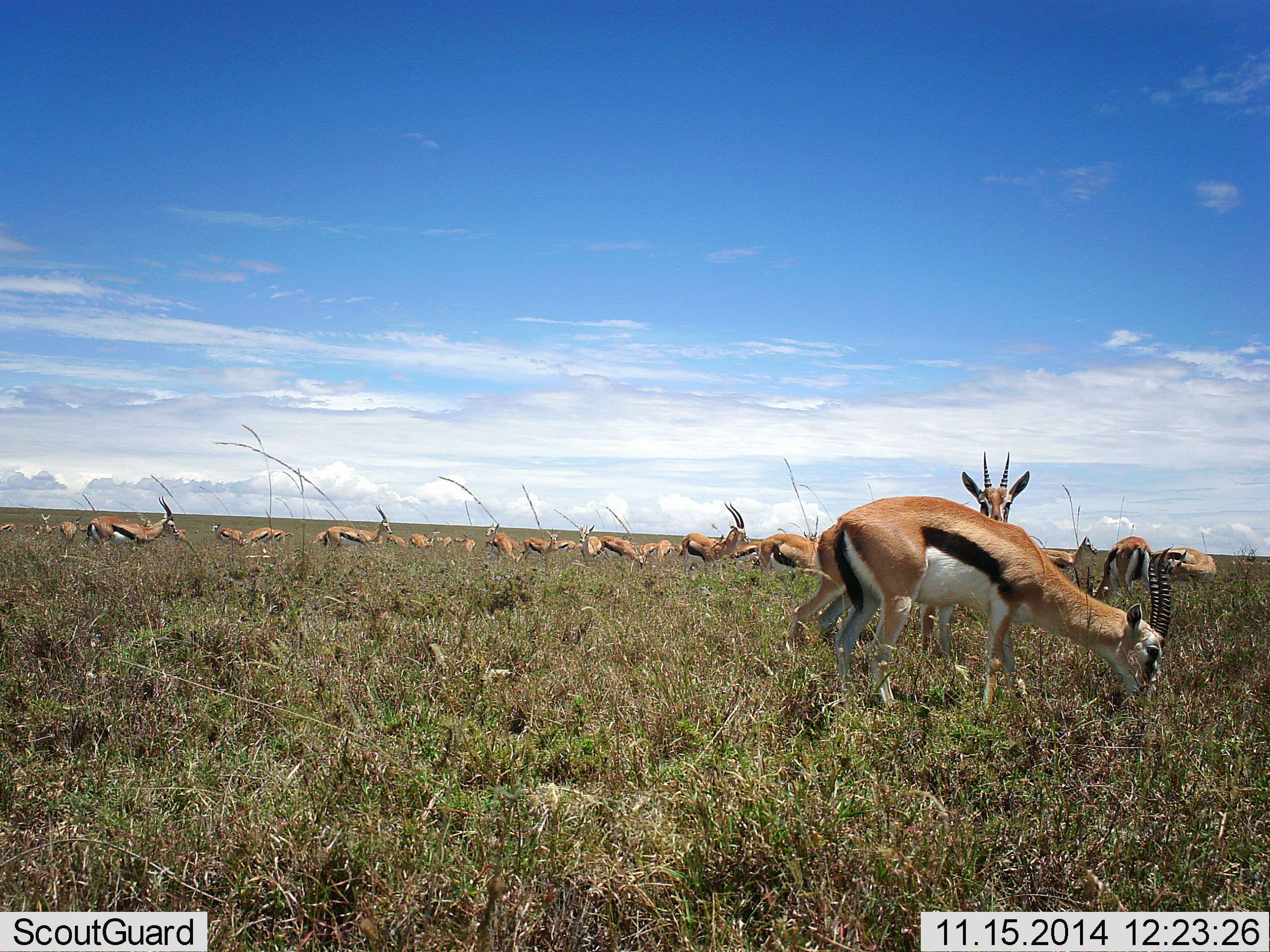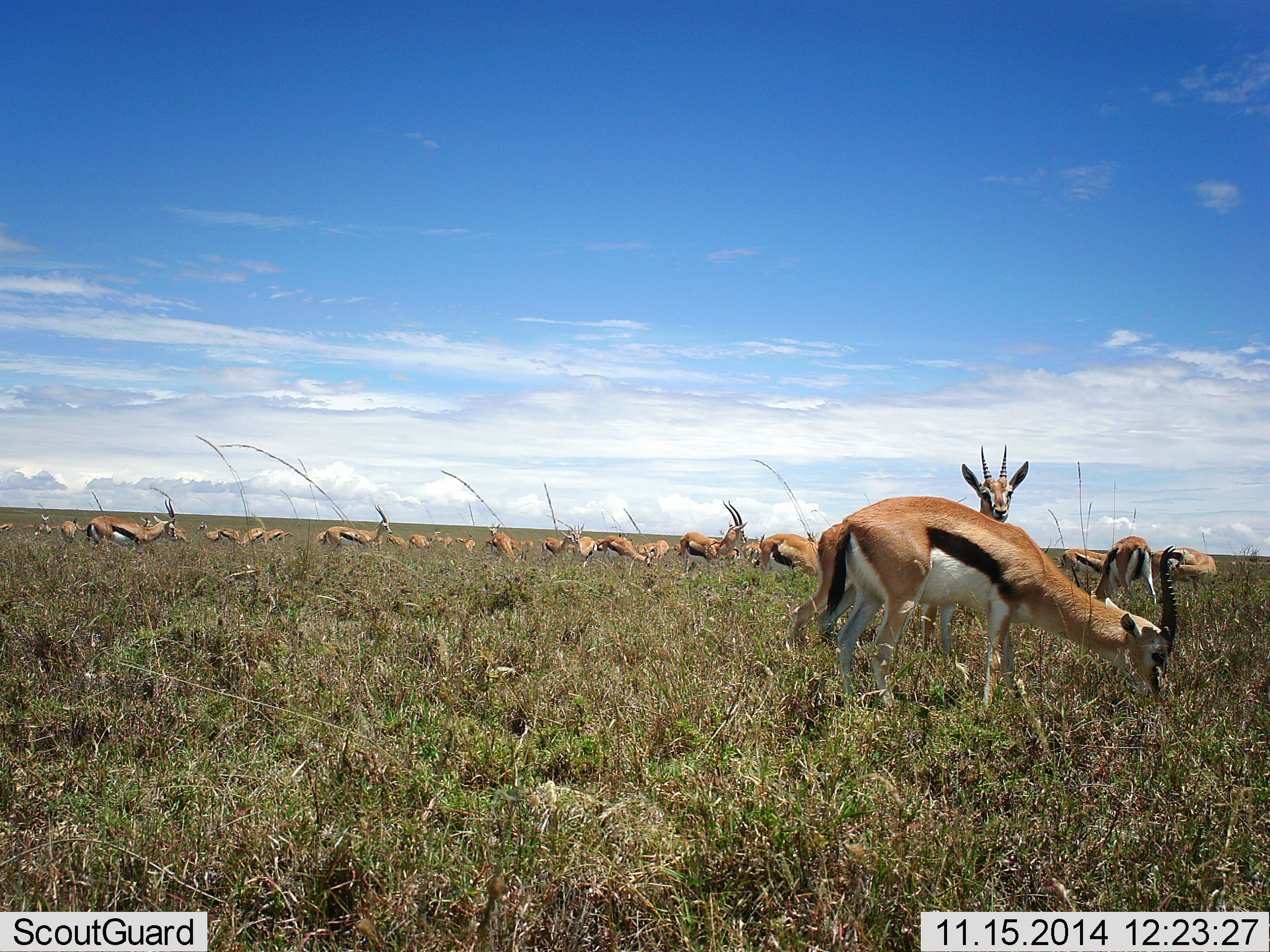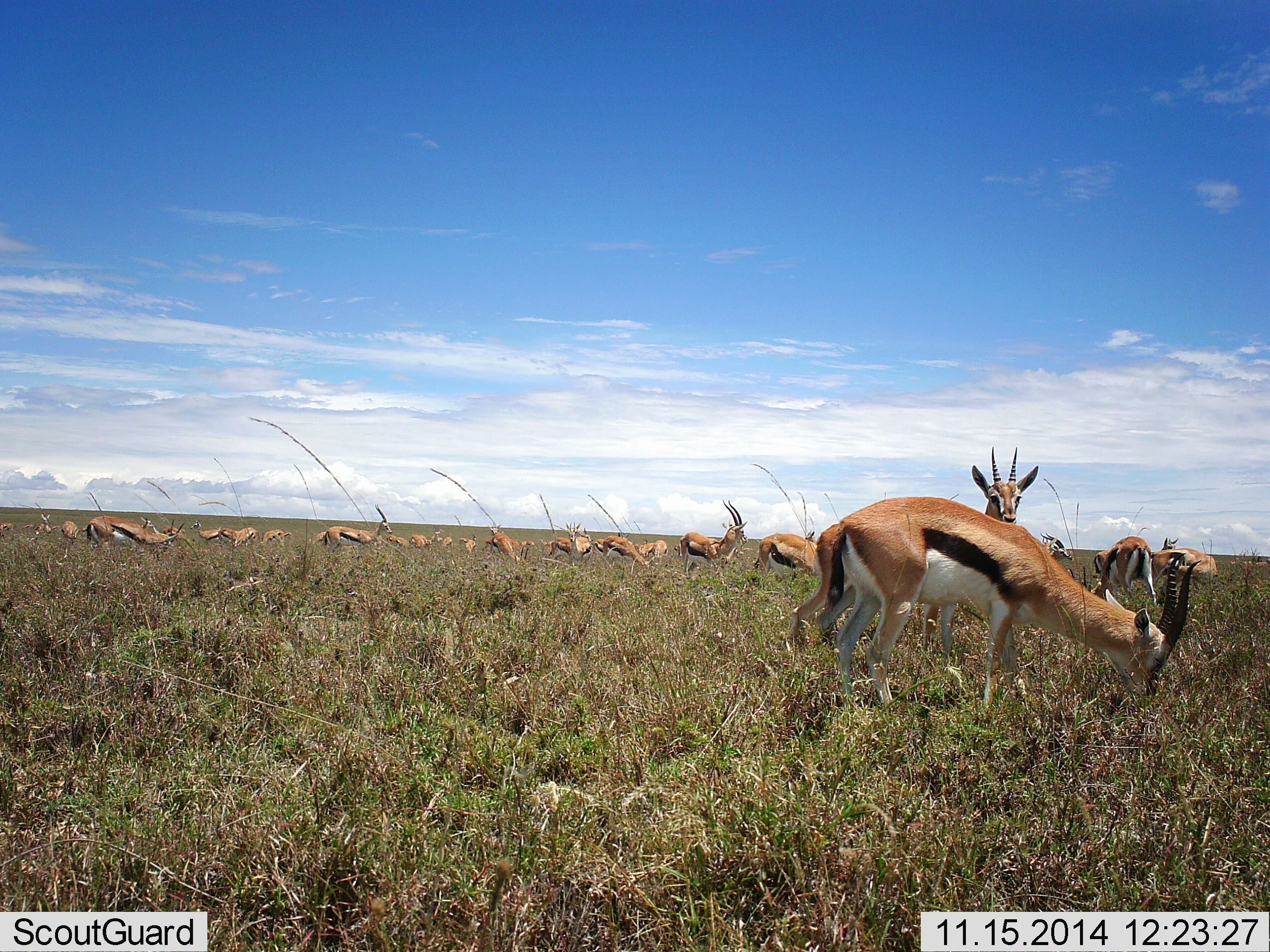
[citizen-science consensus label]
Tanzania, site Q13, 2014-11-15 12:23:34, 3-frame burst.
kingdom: Animalia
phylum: Chordata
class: Mammalia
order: Artiodactyla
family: Bovidae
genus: Eudorcas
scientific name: Eudorcas thomsonii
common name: thomson's gazelle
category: gazellethomsons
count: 11-50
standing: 60%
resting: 20%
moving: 40%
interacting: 20%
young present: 0%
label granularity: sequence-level